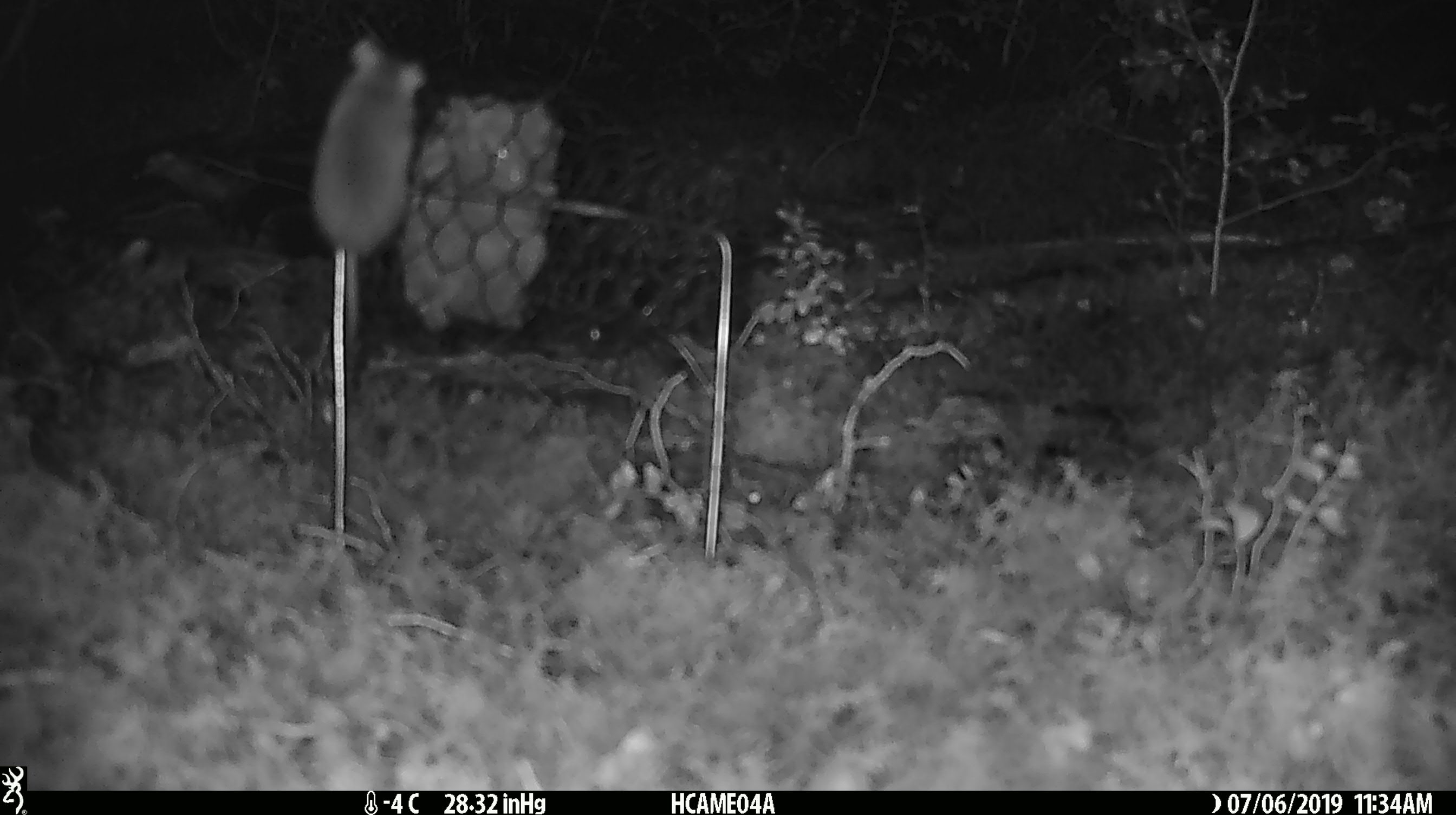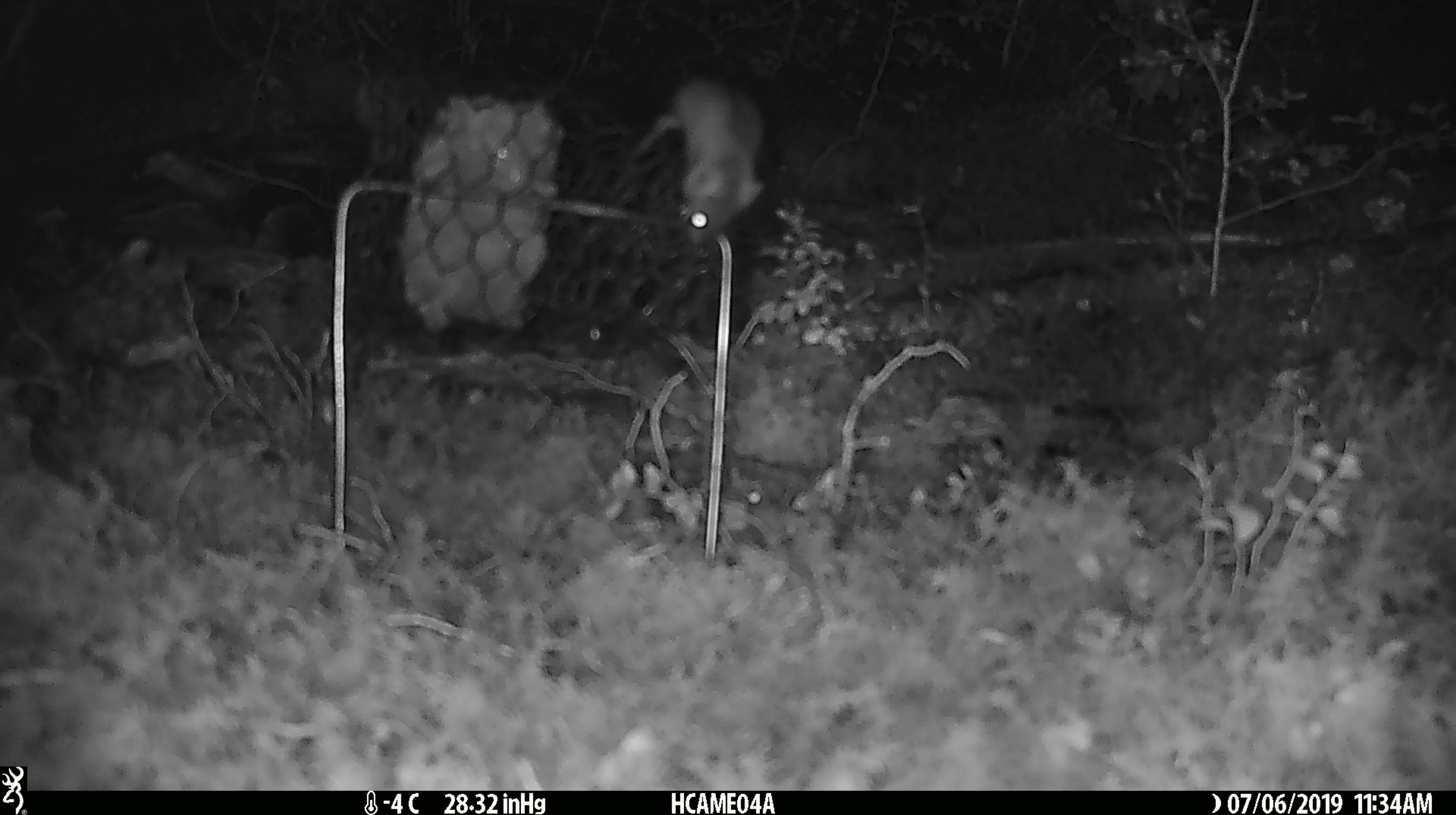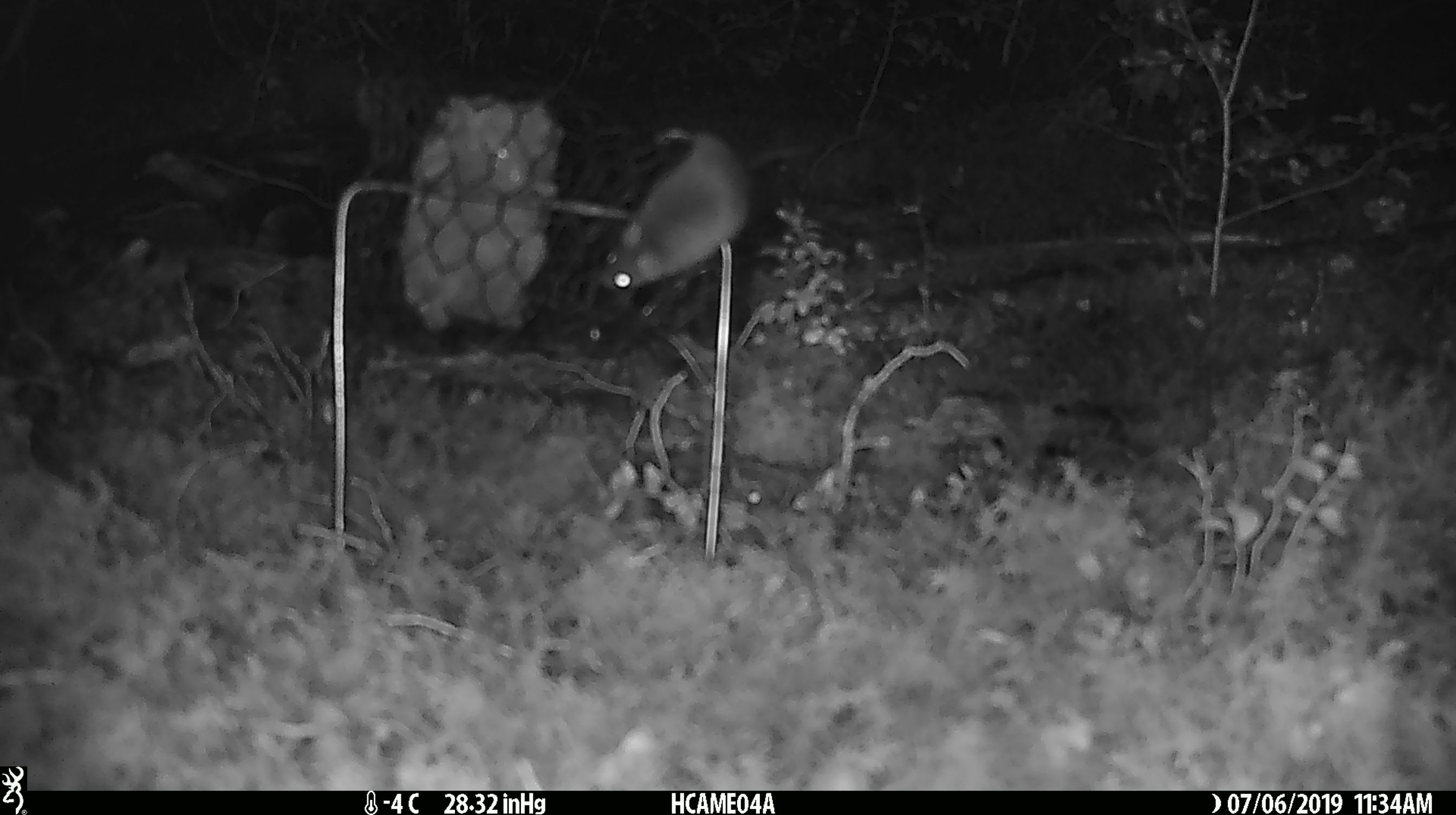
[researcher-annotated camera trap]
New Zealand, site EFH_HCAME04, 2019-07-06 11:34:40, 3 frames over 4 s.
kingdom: Animalia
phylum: Chordata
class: Mammalia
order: Rodentia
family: Muridae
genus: Mus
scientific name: Mus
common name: mouse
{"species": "mouse (Mus)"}